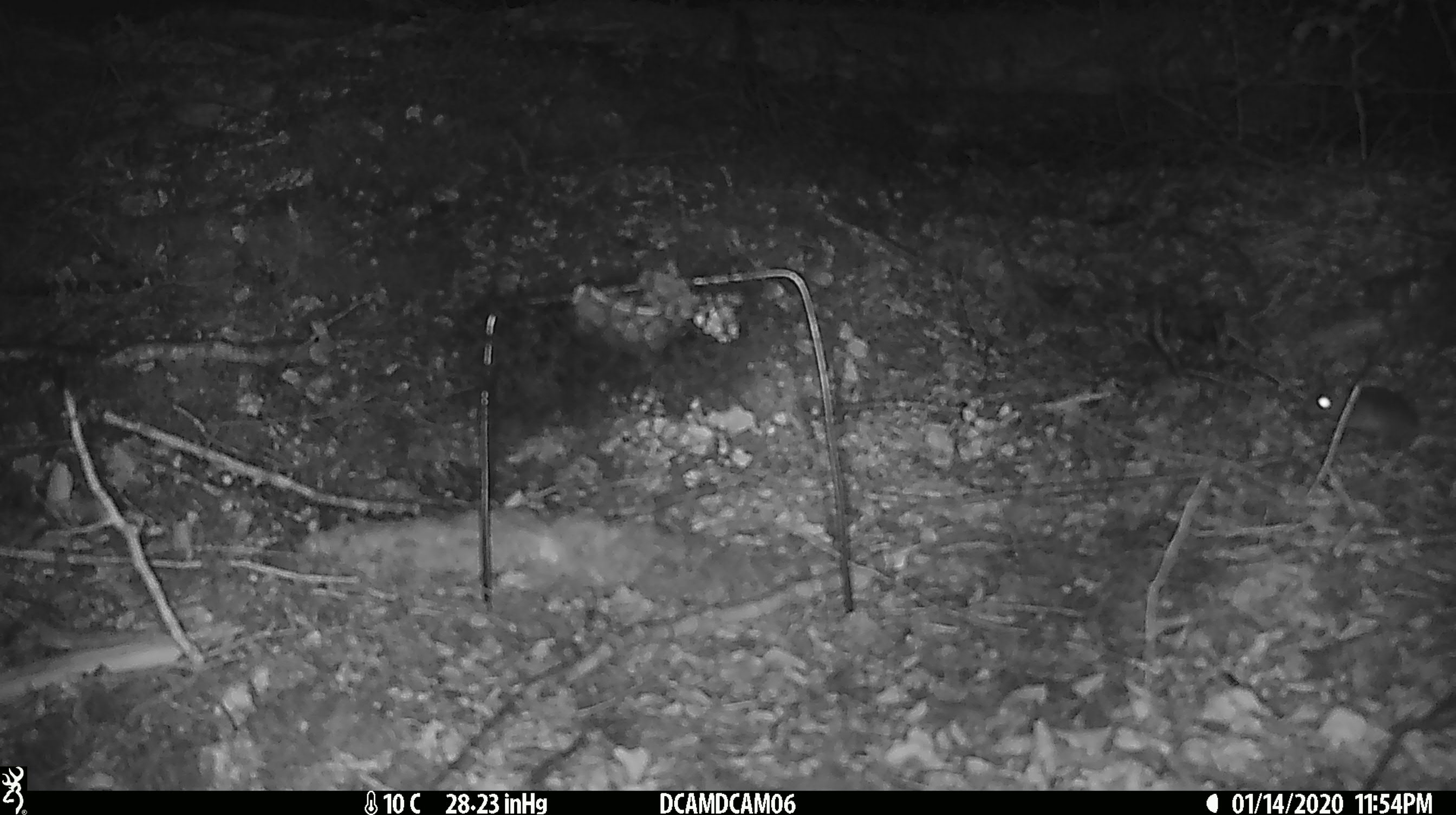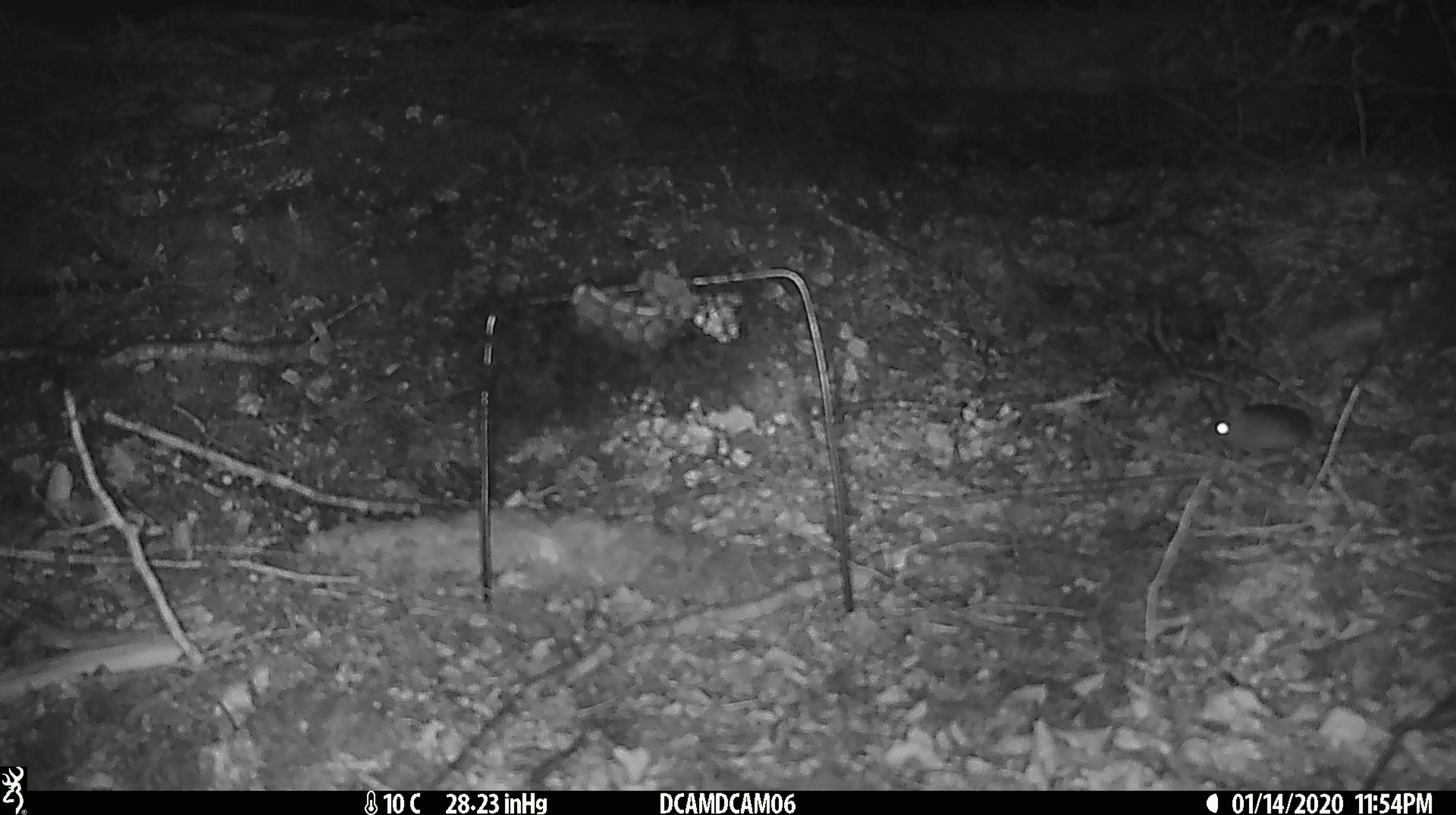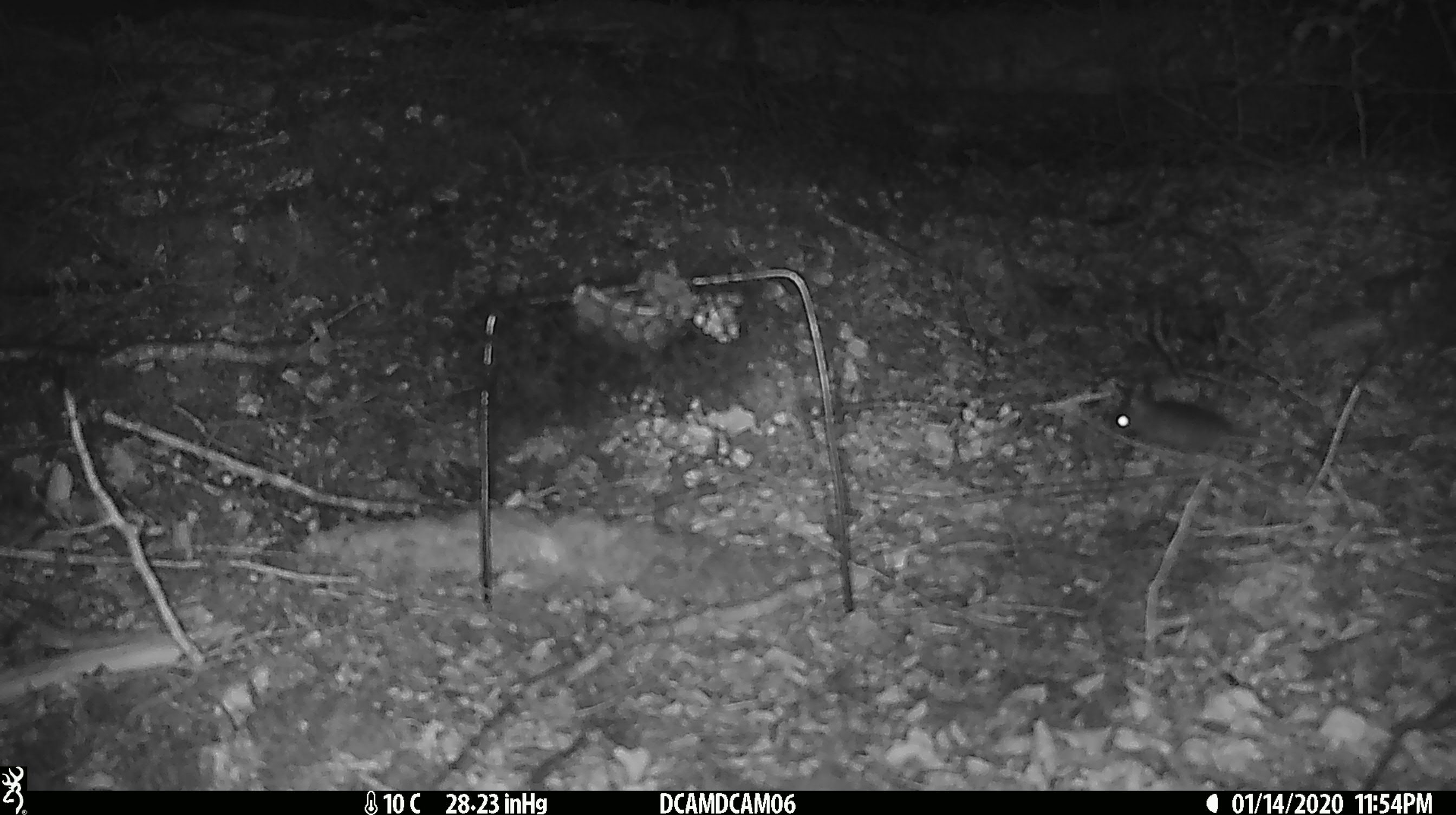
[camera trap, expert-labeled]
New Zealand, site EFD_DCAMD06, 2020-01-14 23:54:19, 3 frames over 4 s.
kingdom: Animalia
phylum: Chordata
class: Mammalia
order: Rodentia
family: Muridae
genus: Mus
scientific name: Mus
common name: mouse